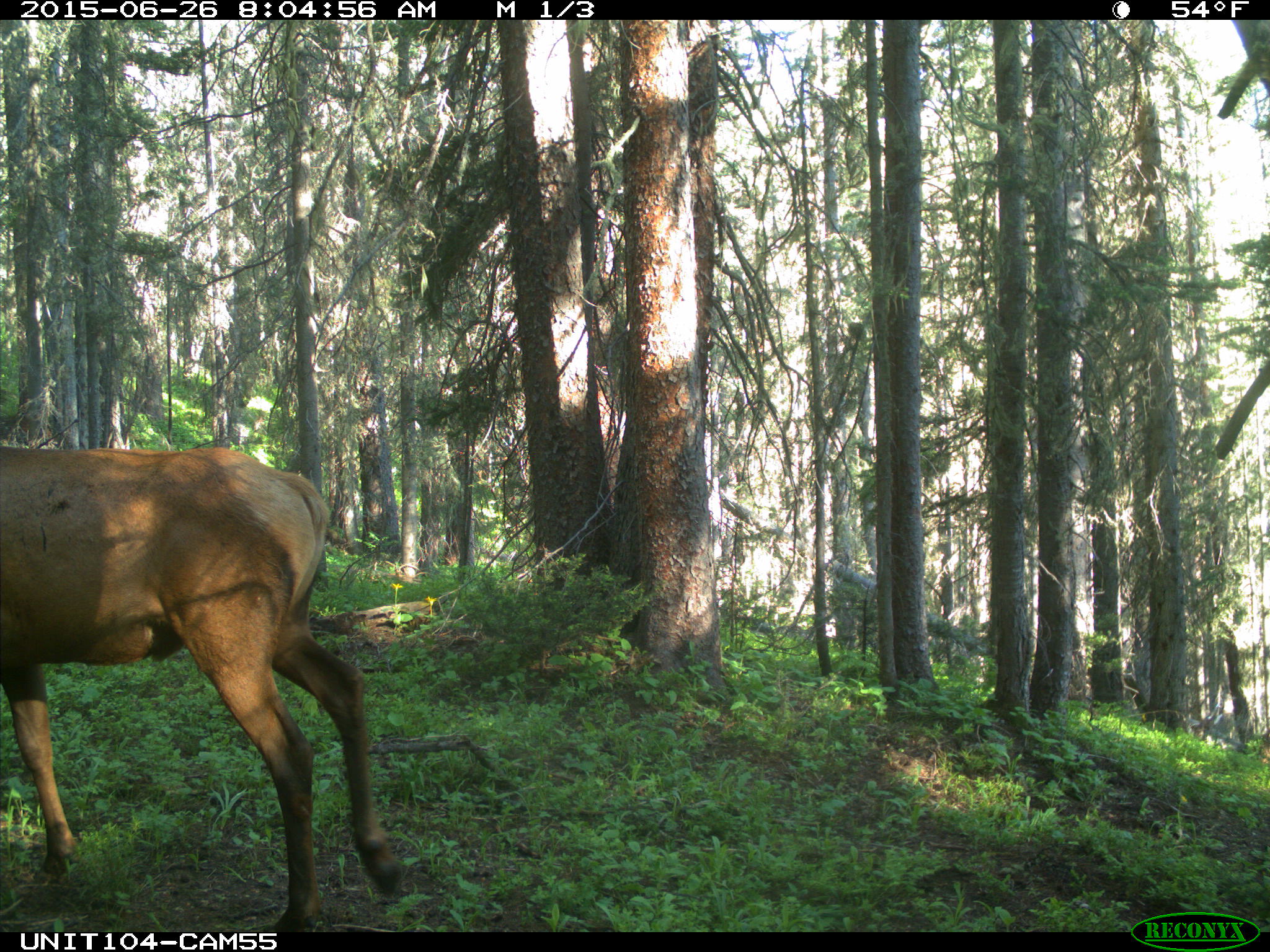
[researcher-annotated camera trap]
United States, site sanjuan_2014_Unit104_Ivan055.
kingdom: Animalia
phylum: Chordata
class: Mammalia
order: Artiodactyla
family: Cervidae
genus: Cervus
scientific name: Cervus elaphus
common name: red deer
Cervus elaphus (red deer).